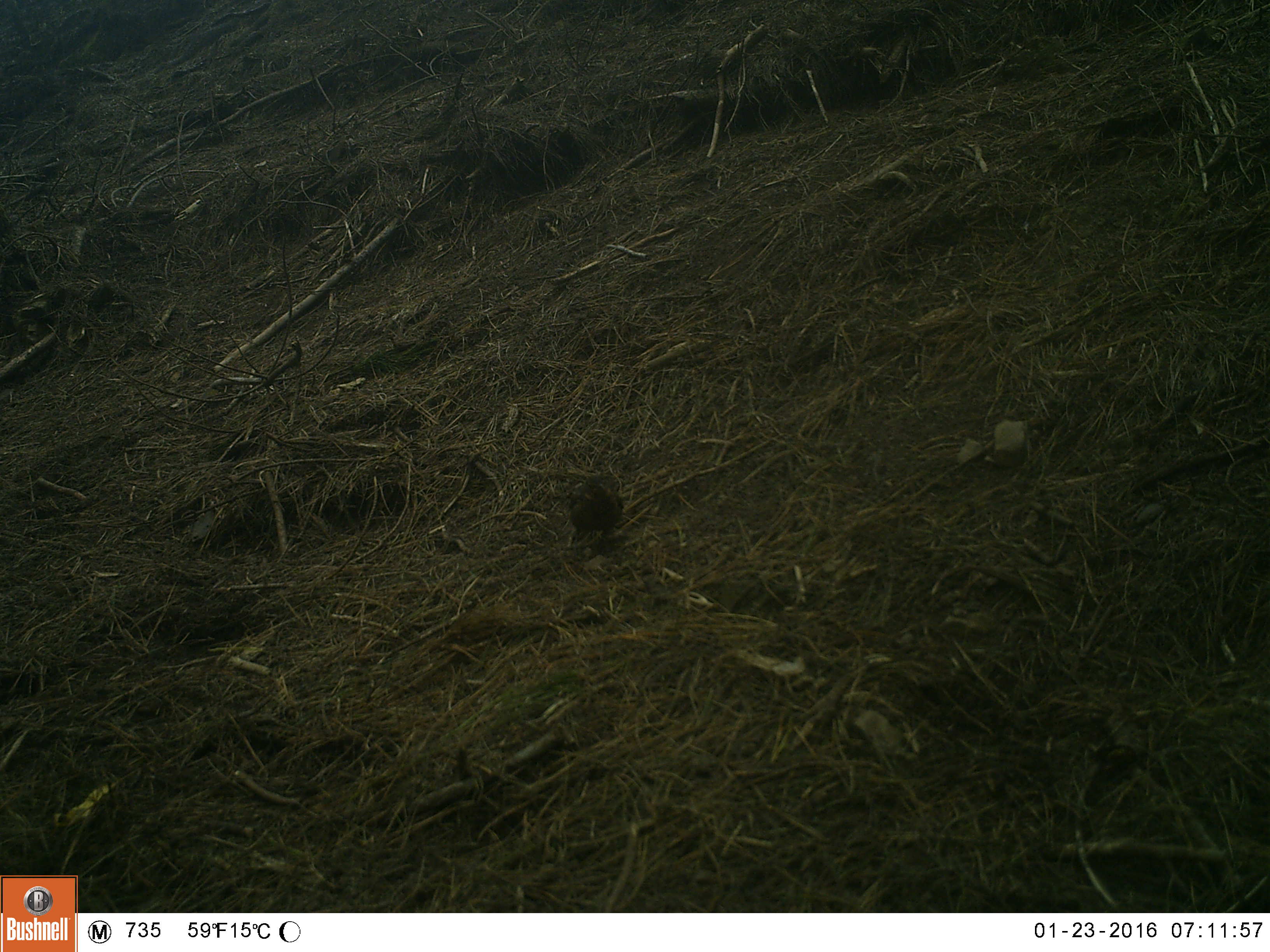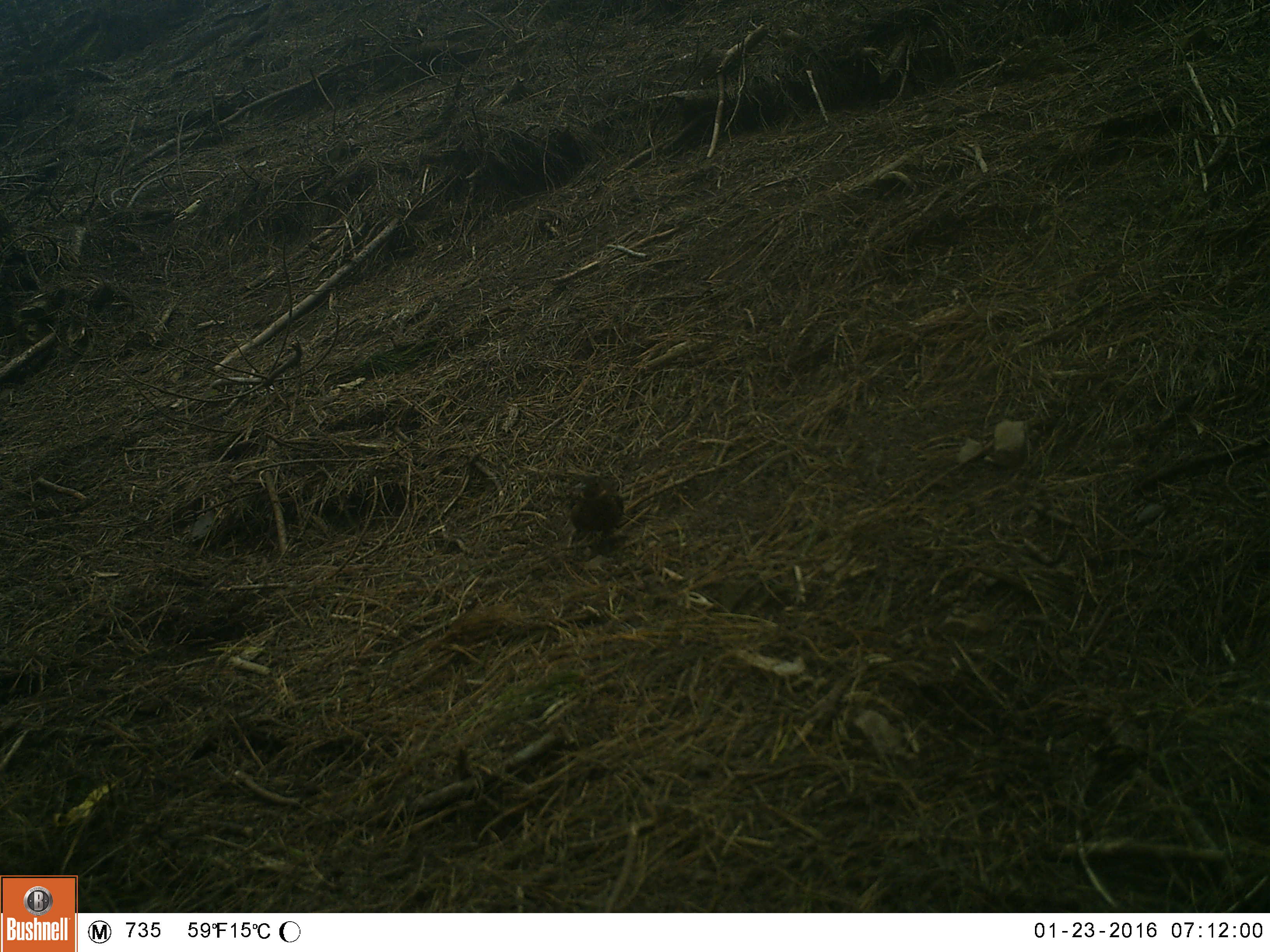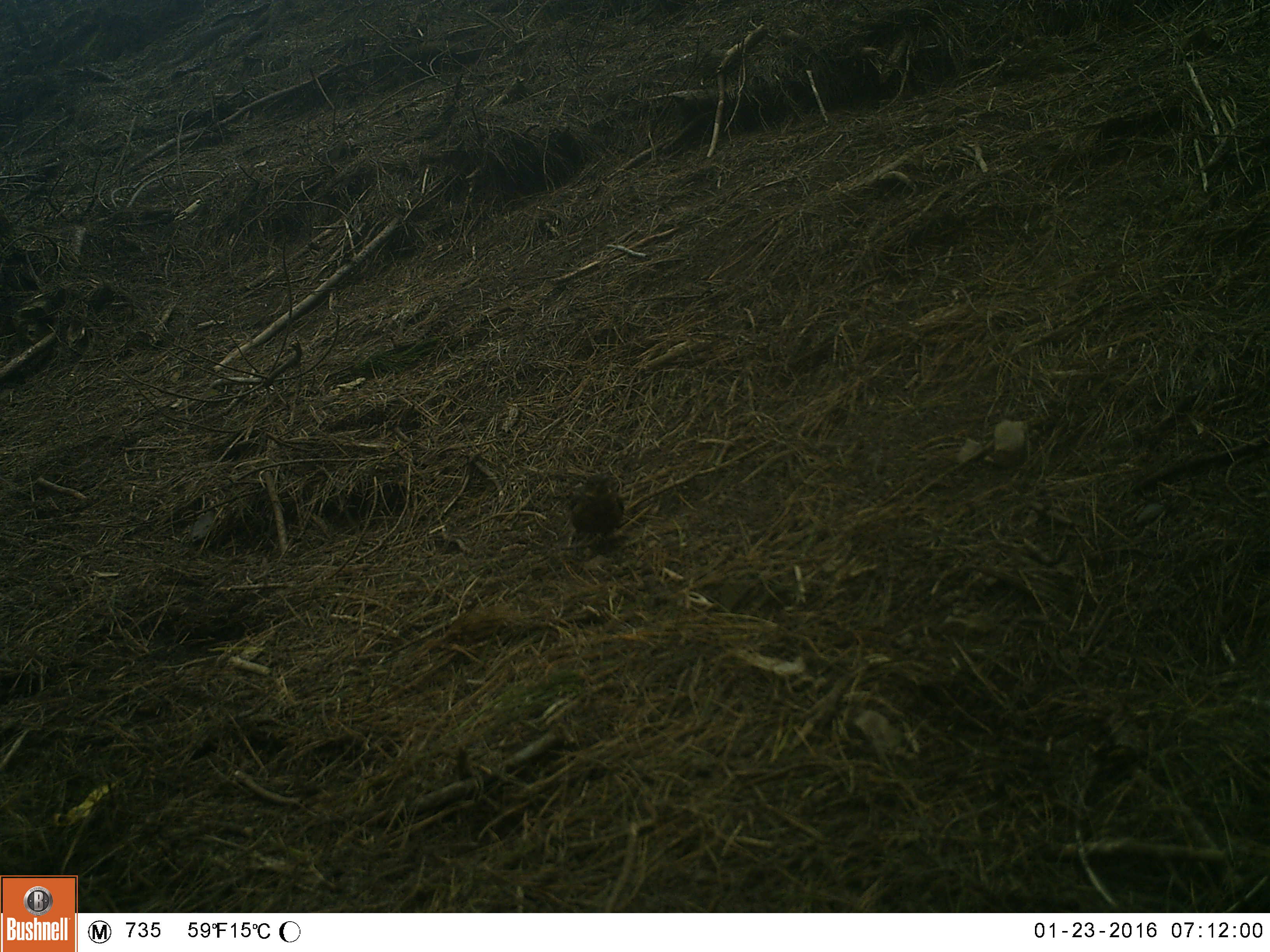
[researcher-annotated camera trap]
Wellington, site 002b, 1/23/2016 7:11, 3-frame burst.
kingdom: Animalia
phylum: Chordata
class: Aves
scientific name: Aves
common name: bird